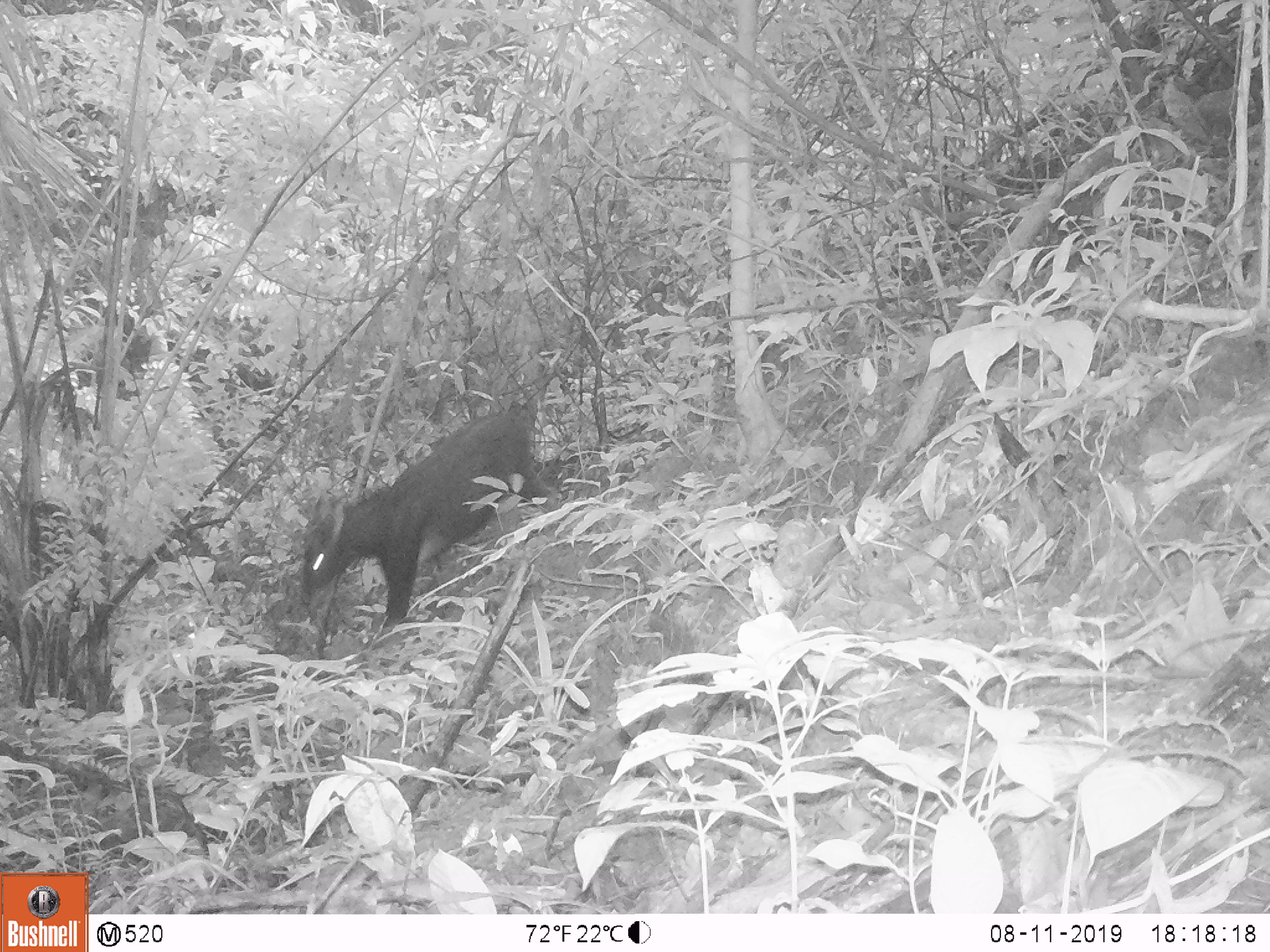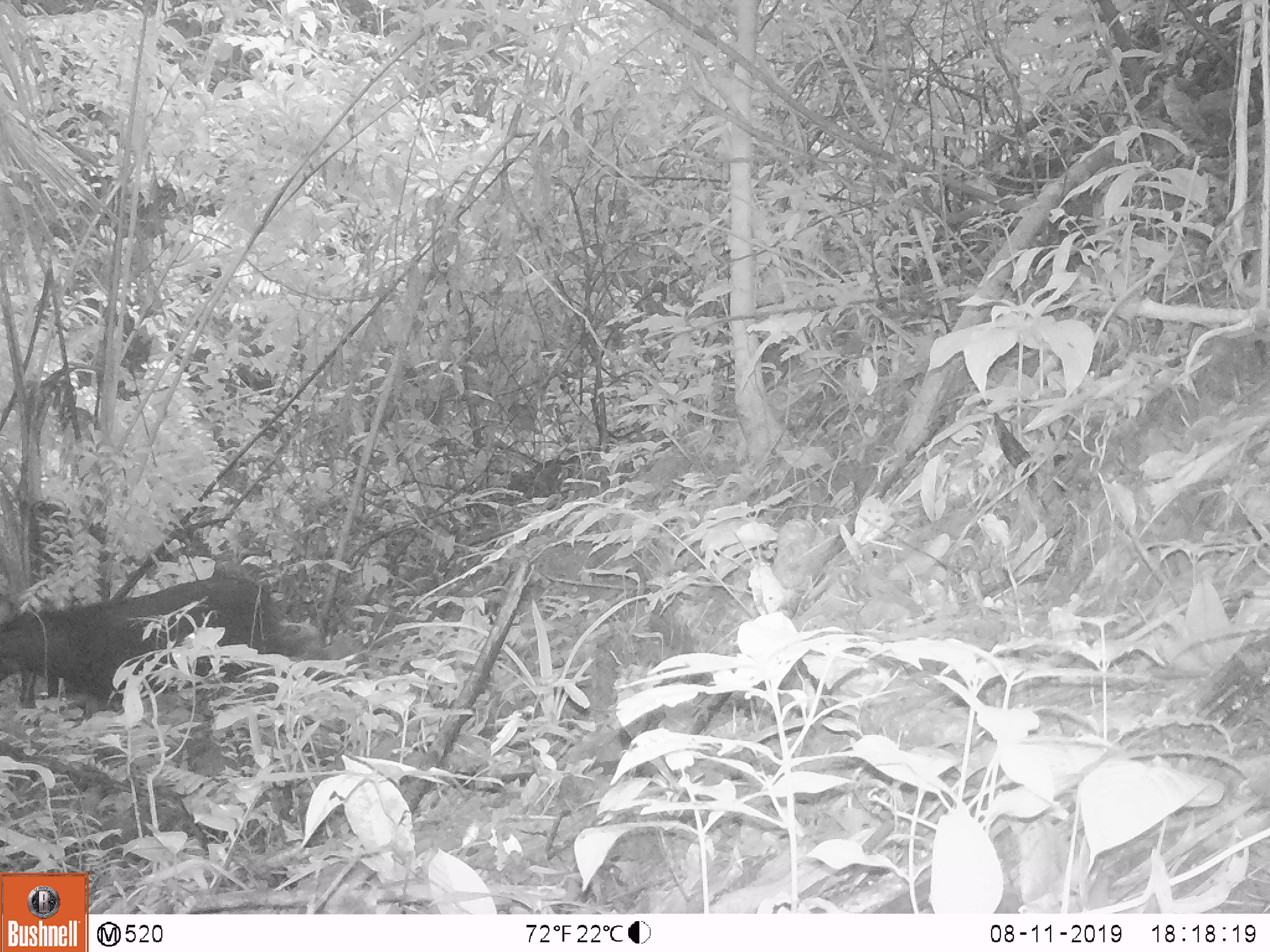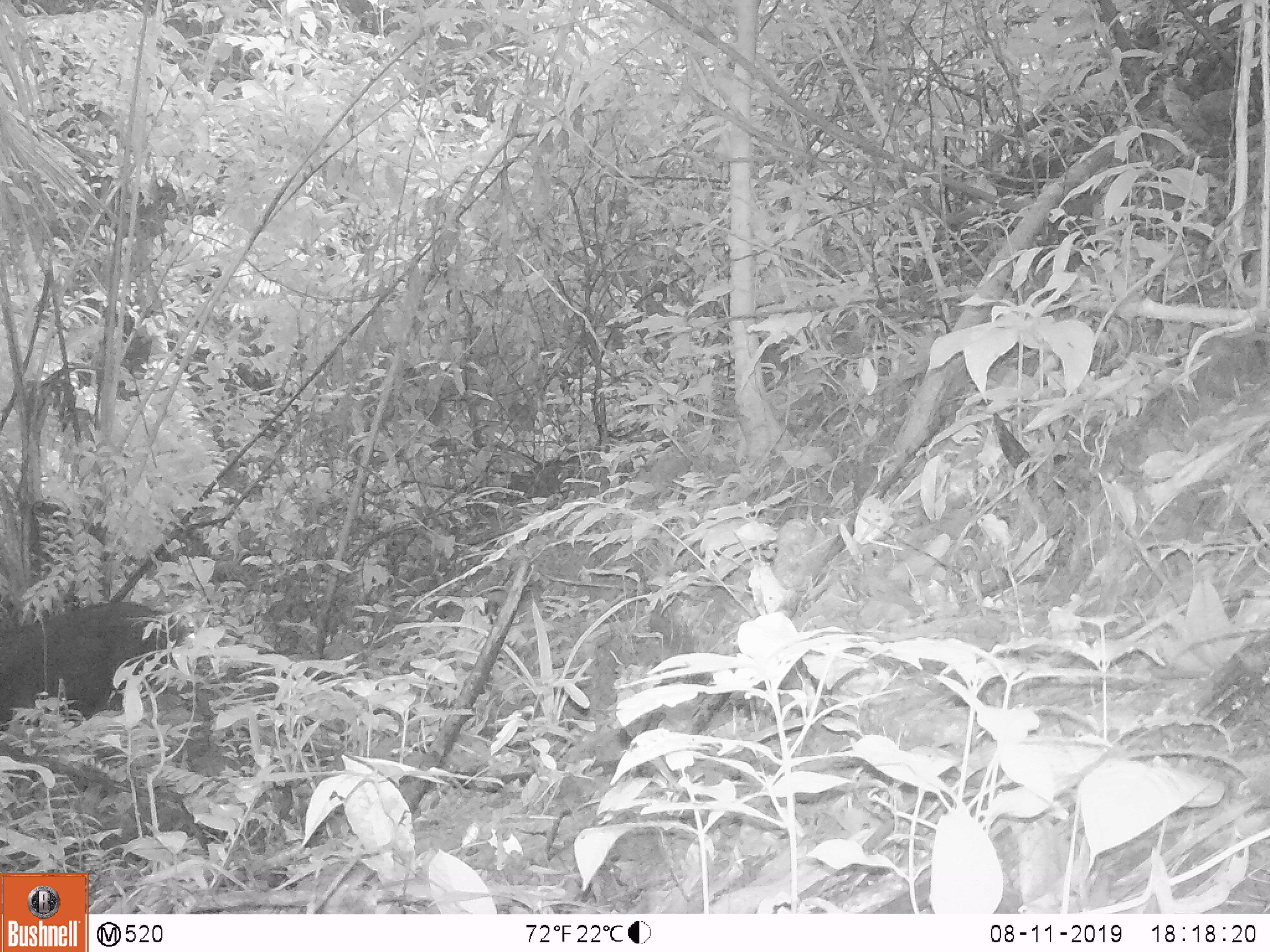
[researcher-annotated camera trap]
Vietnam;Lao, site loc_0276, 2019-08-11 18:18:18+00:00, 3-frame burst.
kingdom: Animalia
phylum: Chordata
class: Mammalia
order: Artiodactyla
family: Bovidae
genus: Capricornis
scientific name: Capricornis sumatraensis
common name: chinese serow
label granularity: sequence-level